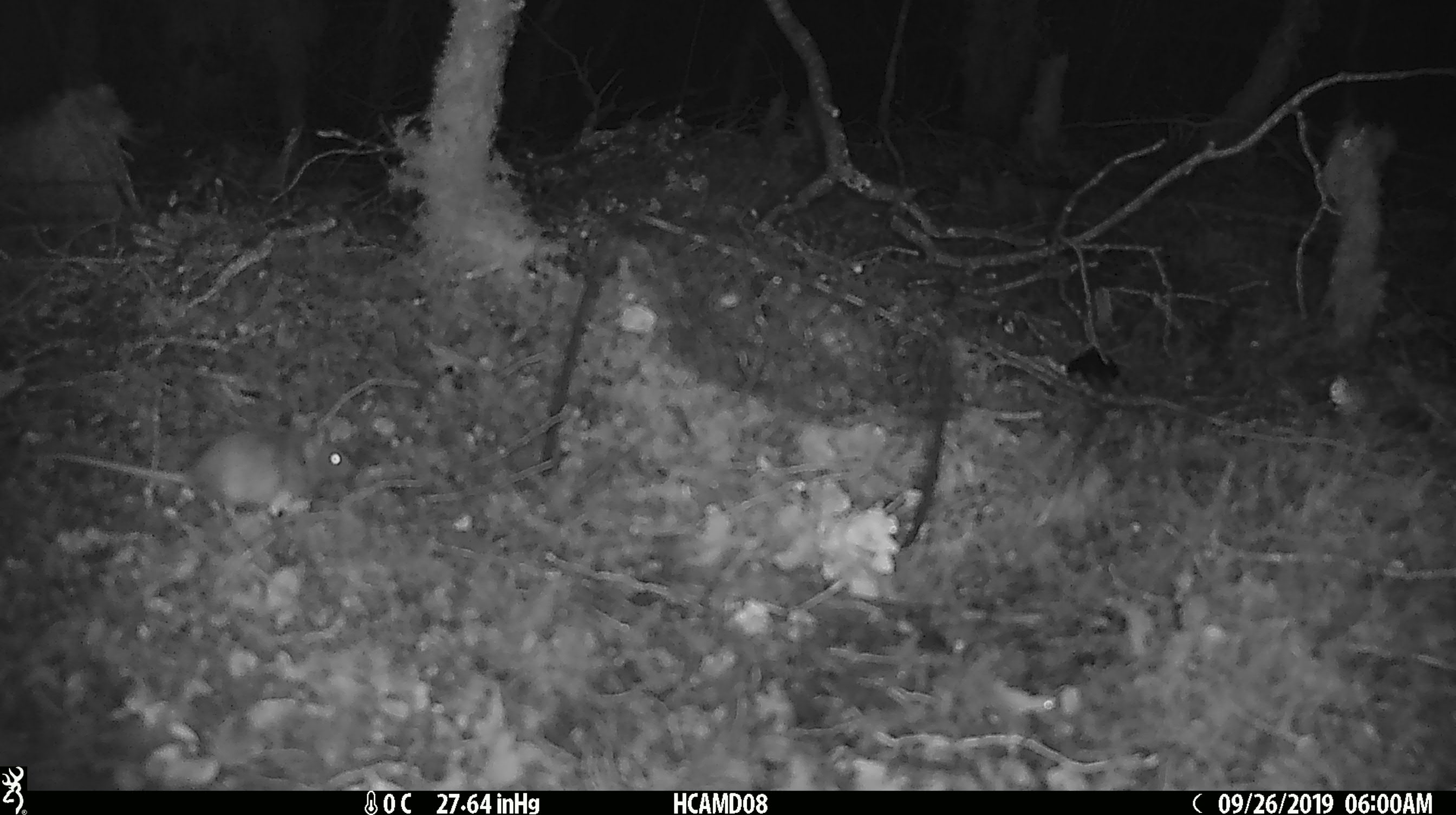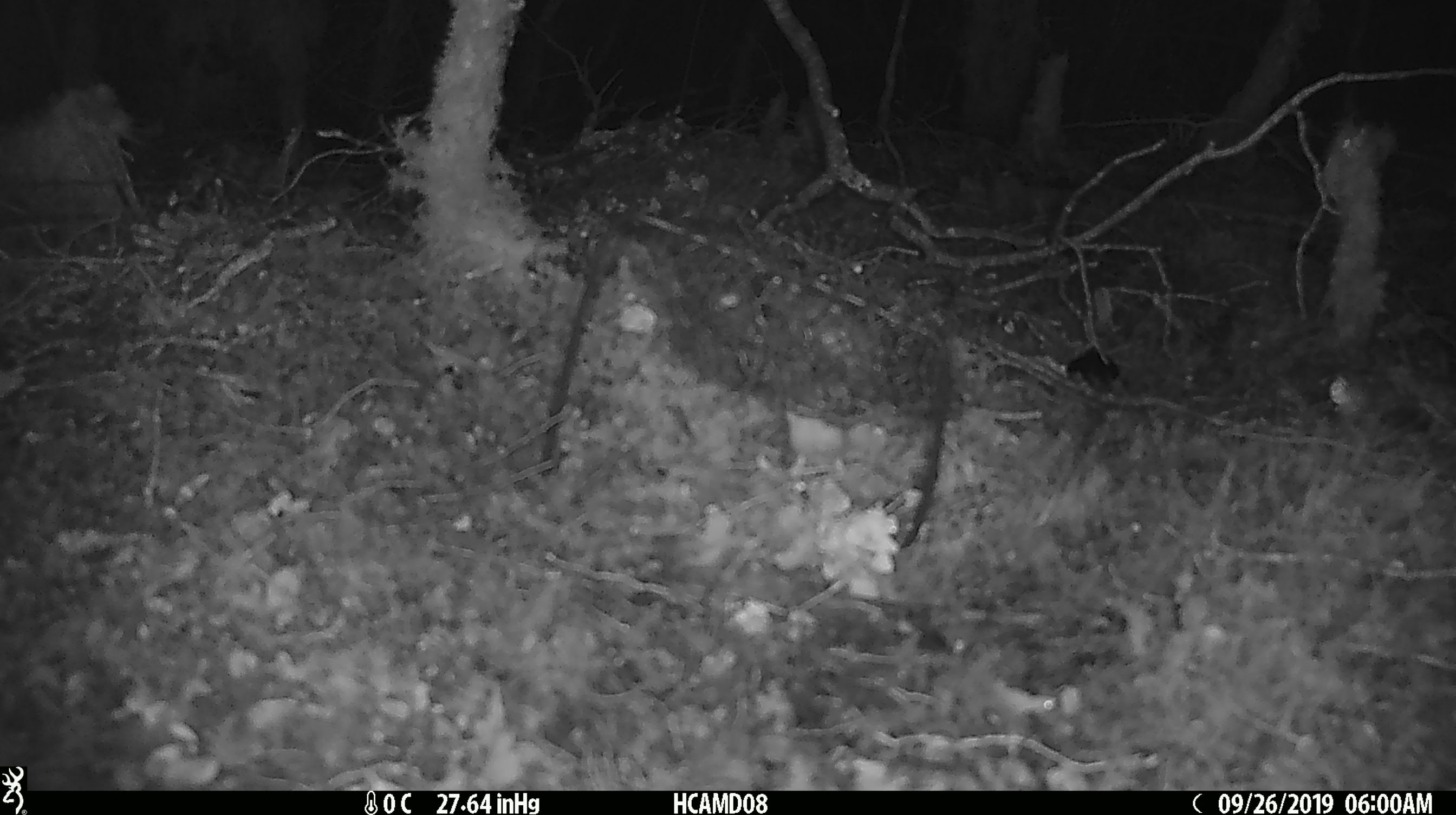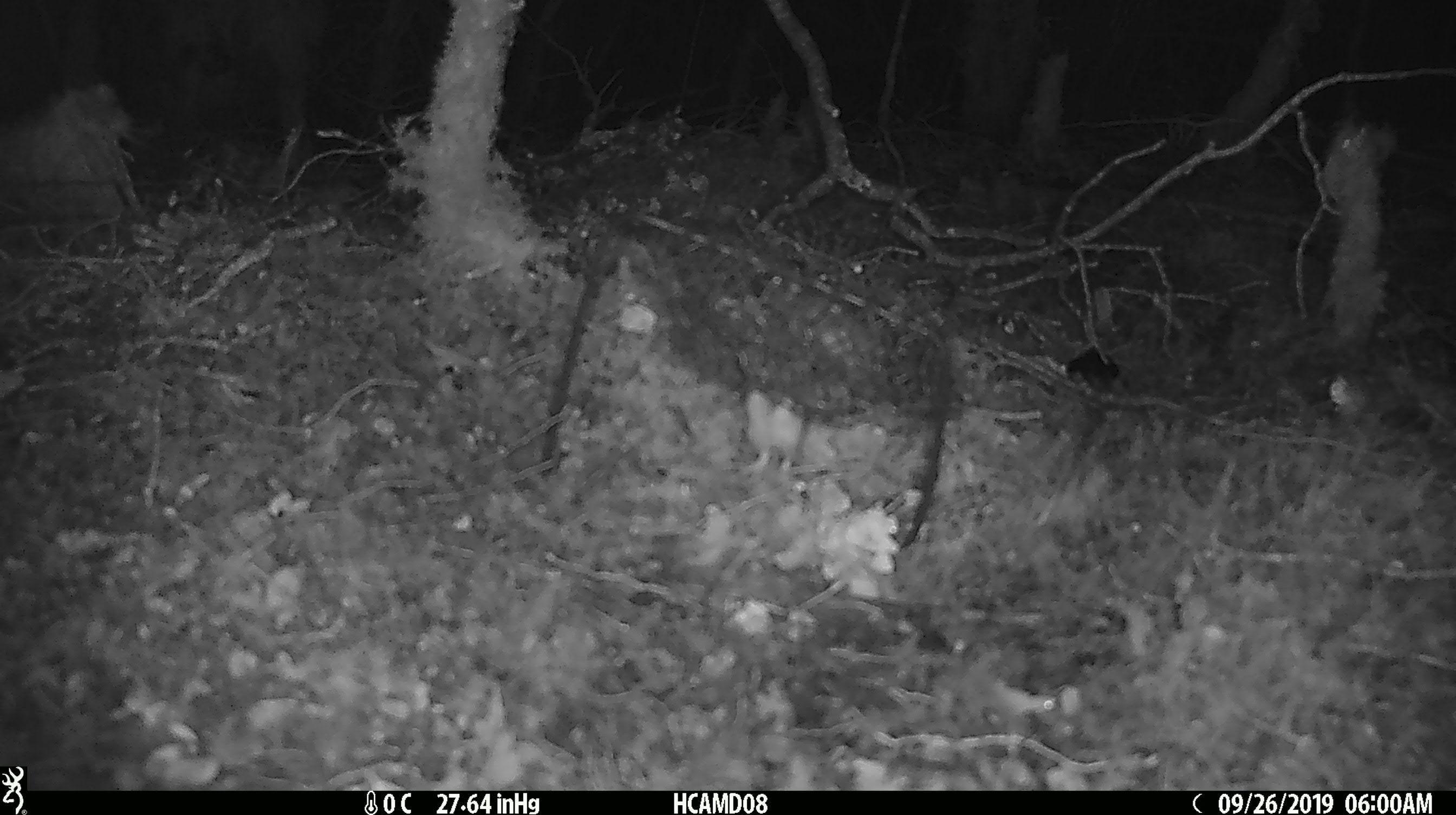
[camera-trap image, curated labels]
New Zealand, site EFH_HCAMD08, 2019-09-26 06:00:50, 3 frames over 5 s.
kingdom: Animalia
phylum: Chordata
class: Mammalia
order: Rodentia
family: Muridae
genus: Mus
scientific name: Mus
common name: mouse